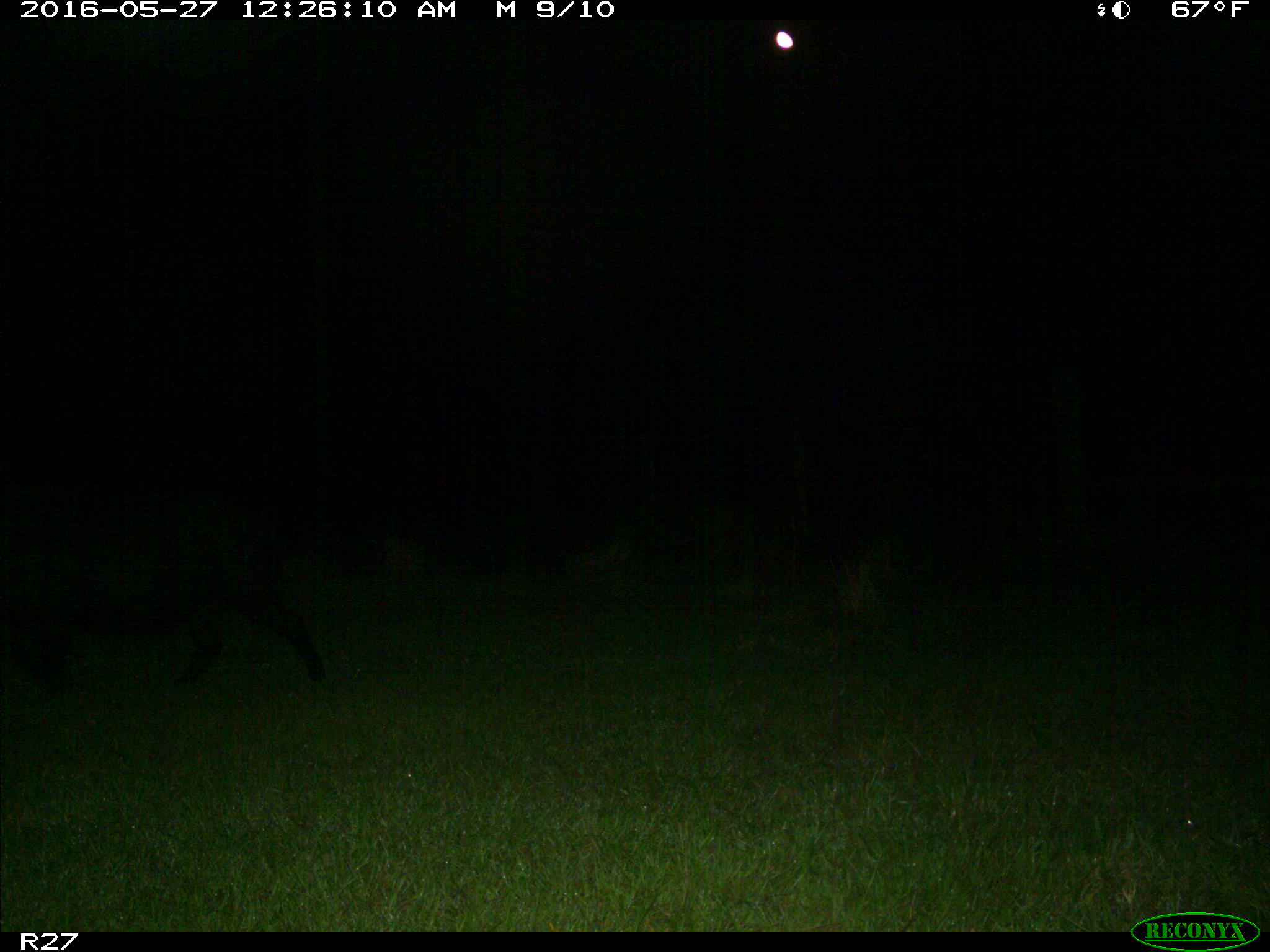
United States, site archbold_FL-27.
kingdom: Animalia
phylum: Chordata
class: Mammalia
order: Artiodactyla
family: Suidae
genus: Sus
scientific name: Sus scrofa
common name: wild boar